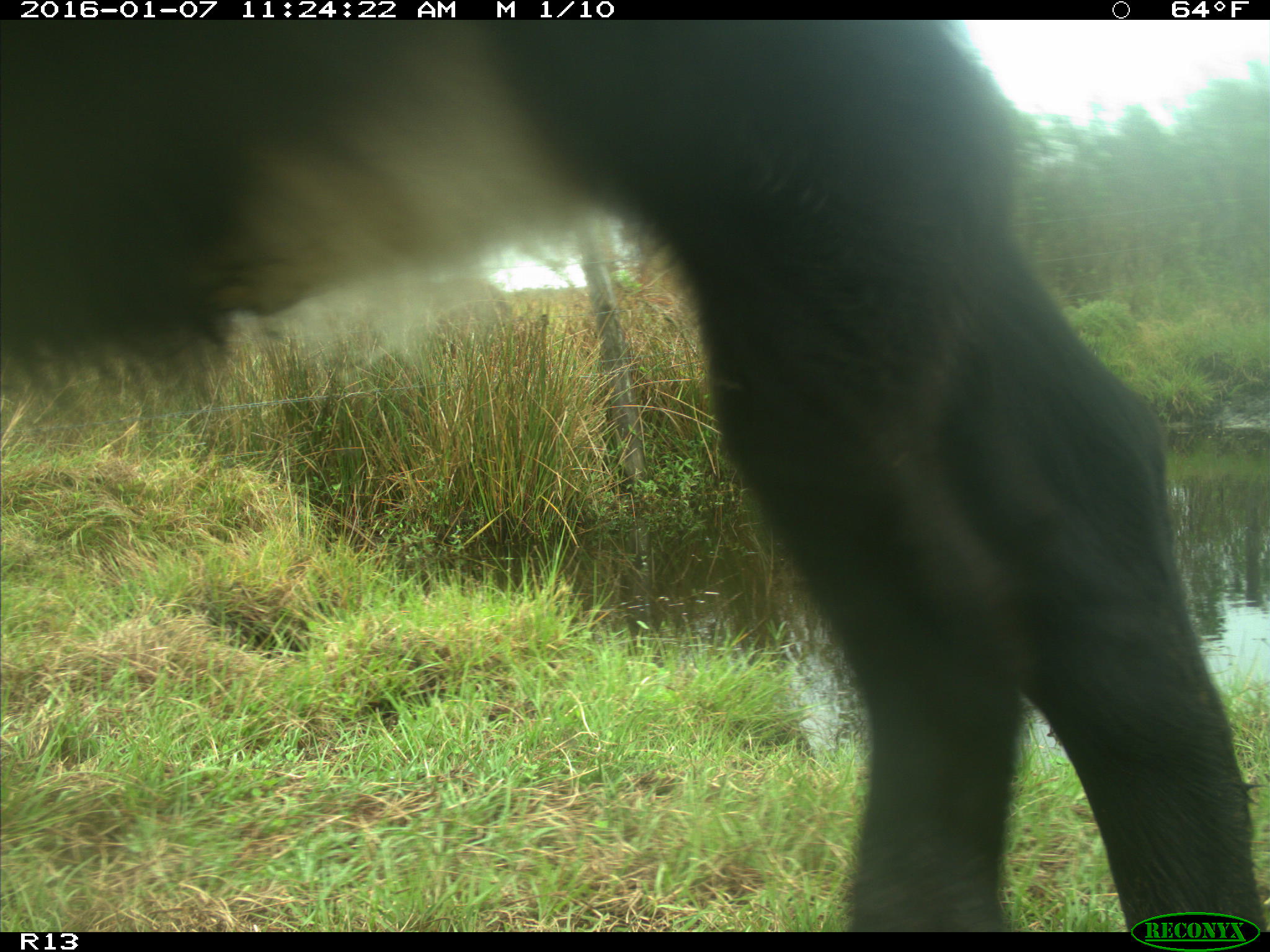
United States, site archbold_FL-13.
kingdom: Animalia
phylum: Chordata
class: Mammalia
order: Artiodactyla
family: Bovidae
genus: Bos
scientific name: Bos taurus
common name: domestic cow